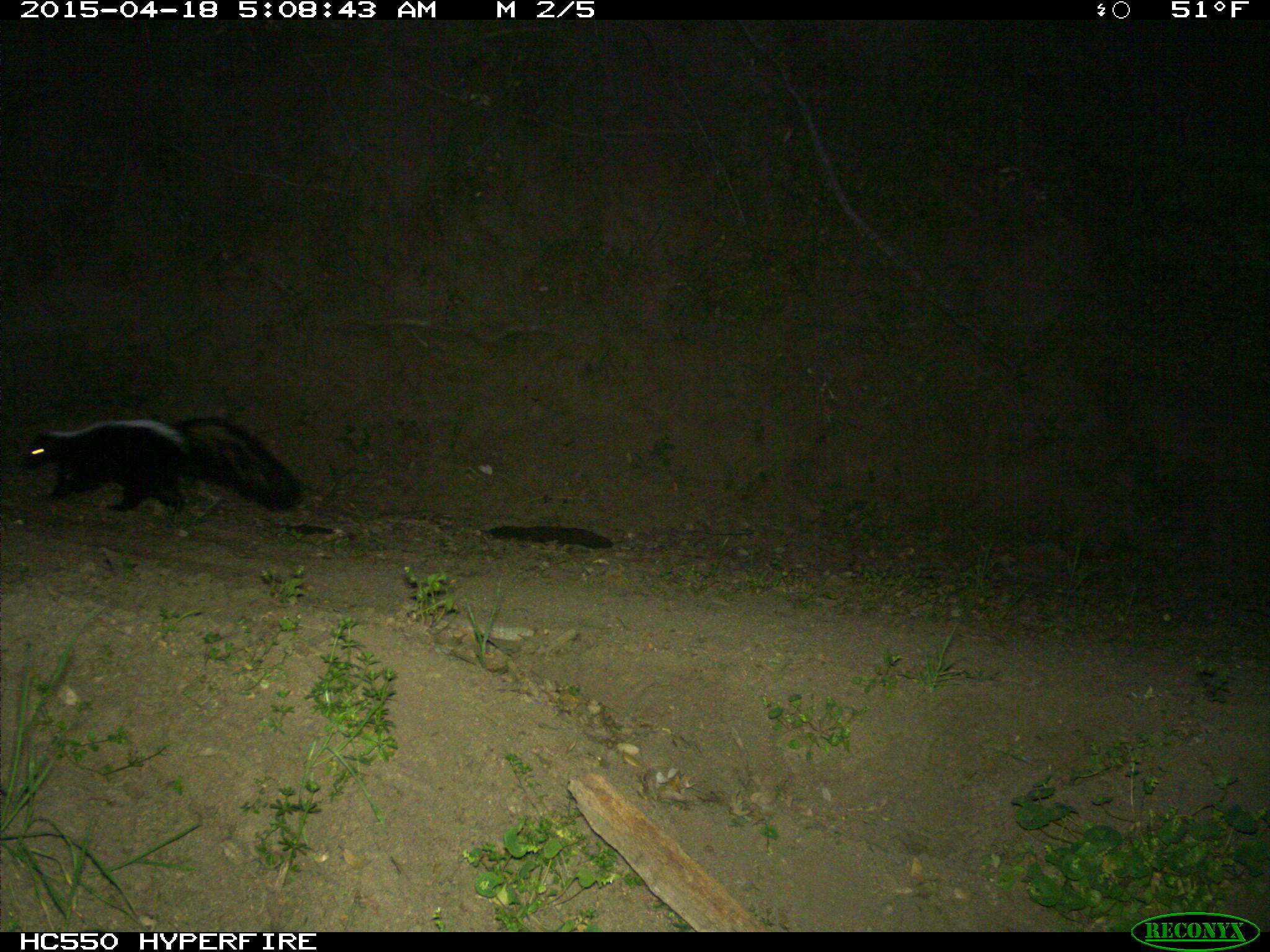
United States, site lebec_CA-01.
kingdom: Animalia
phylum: Chordata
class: Mammalia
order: Carnivora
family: Mephitidae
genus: Mephitis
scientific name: Mephitis mephitis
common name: striped skunk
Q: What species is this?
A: Mephitis mephitis (striped skunk).